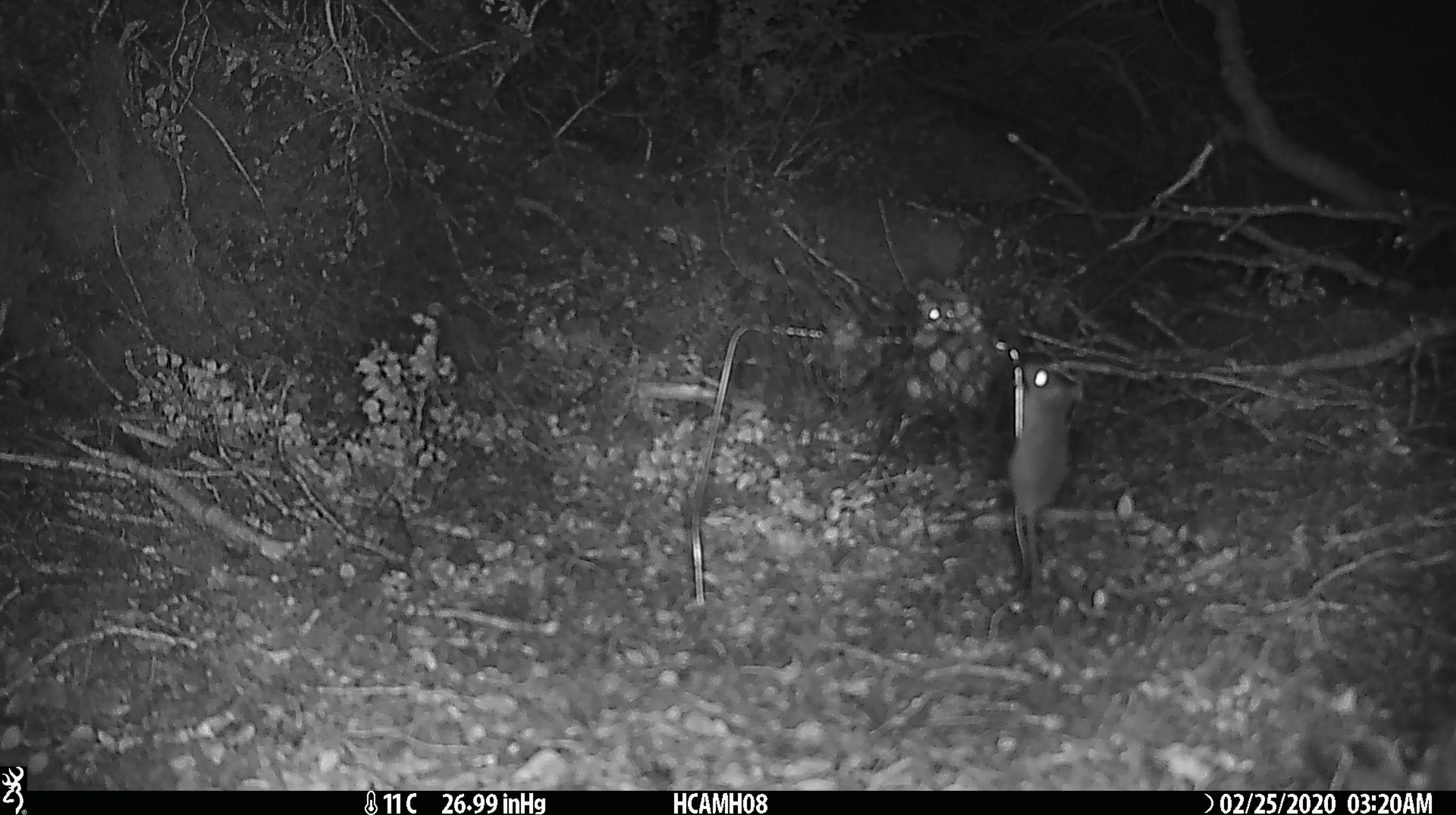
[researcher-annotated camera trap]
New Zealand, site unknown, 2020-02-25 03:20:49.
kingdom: Animalia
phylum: Chordata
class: Mammalia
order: Rodentia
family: Muridae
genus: Mus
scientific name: Mus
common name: mouse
Mouse (Mus).